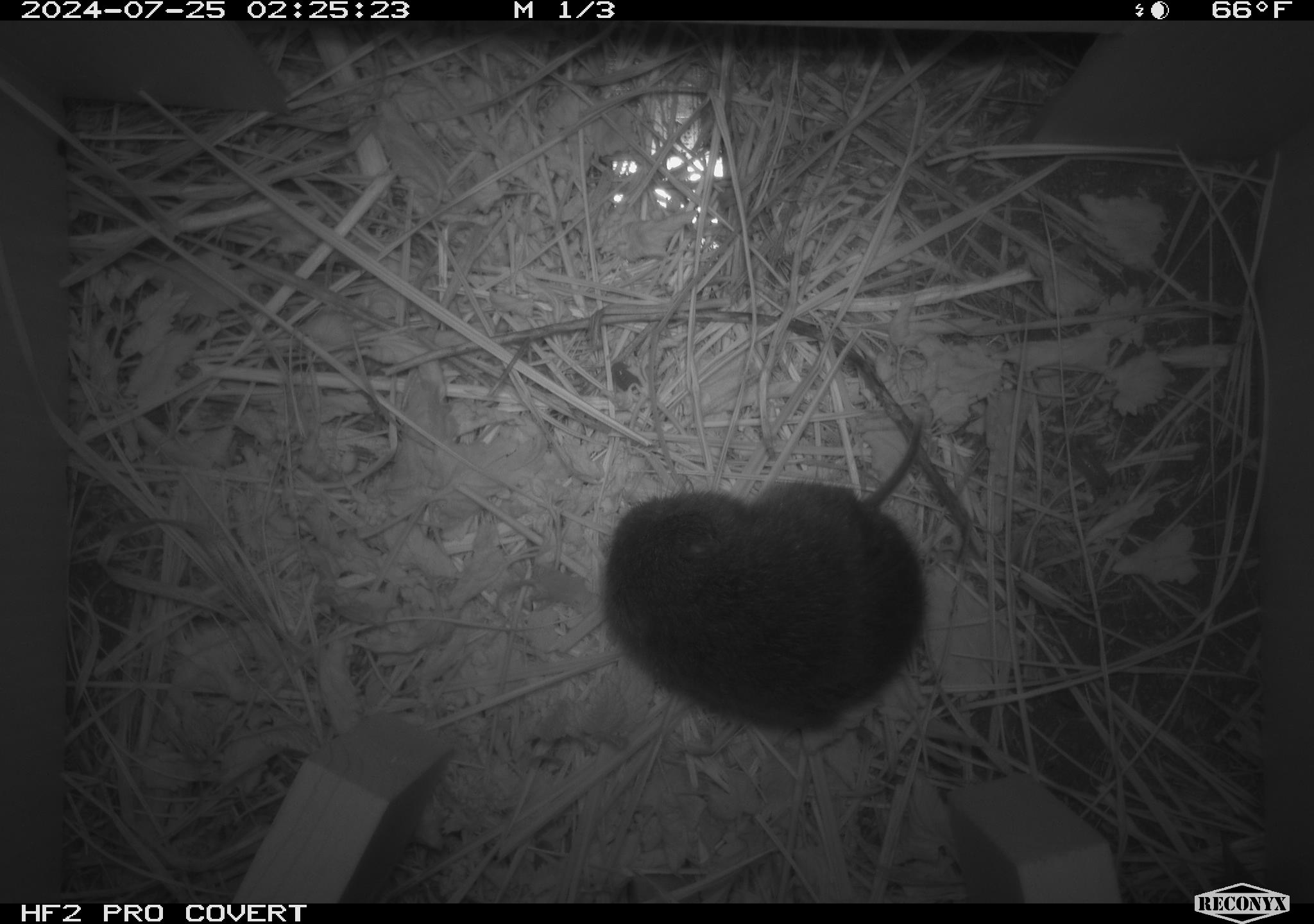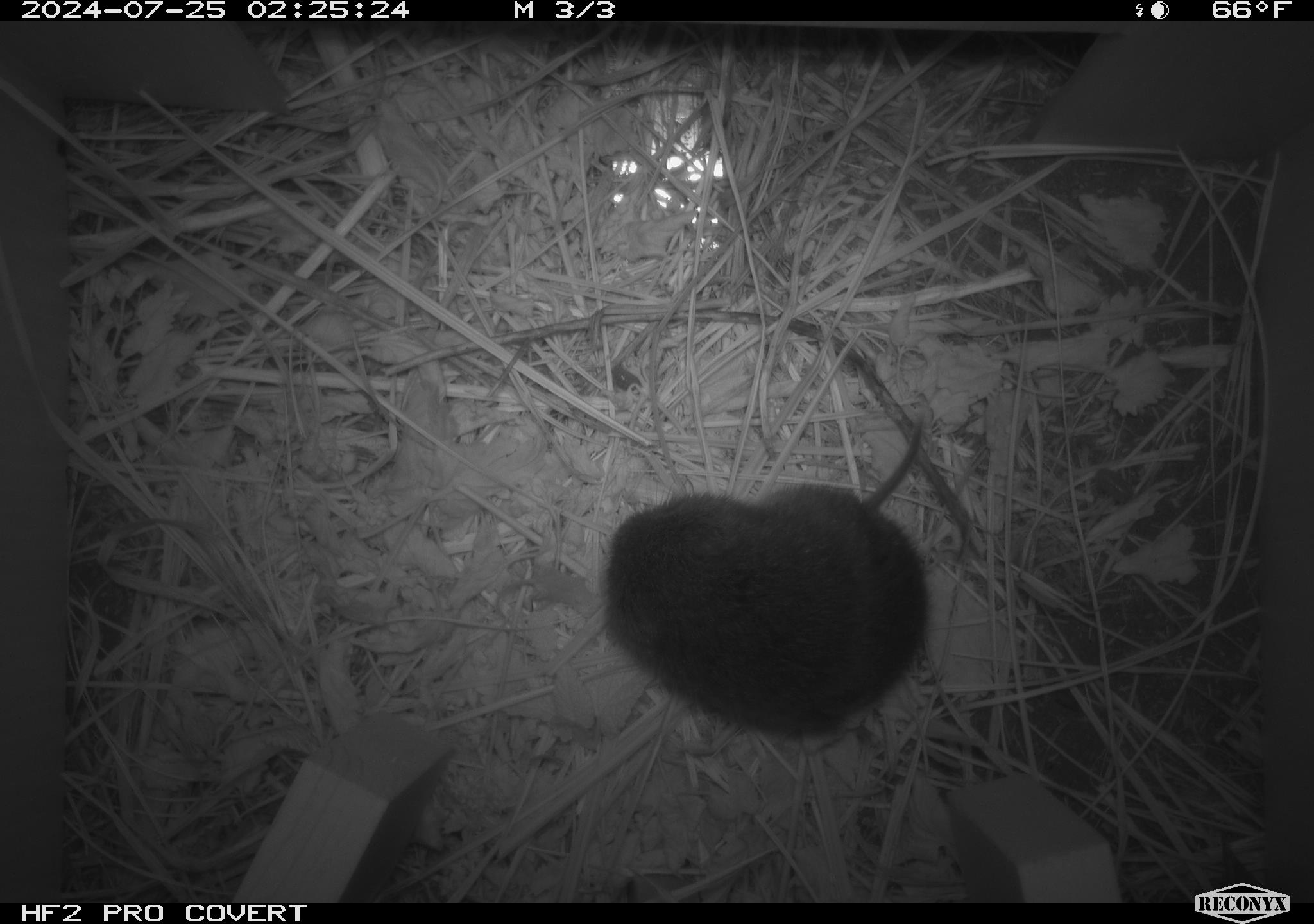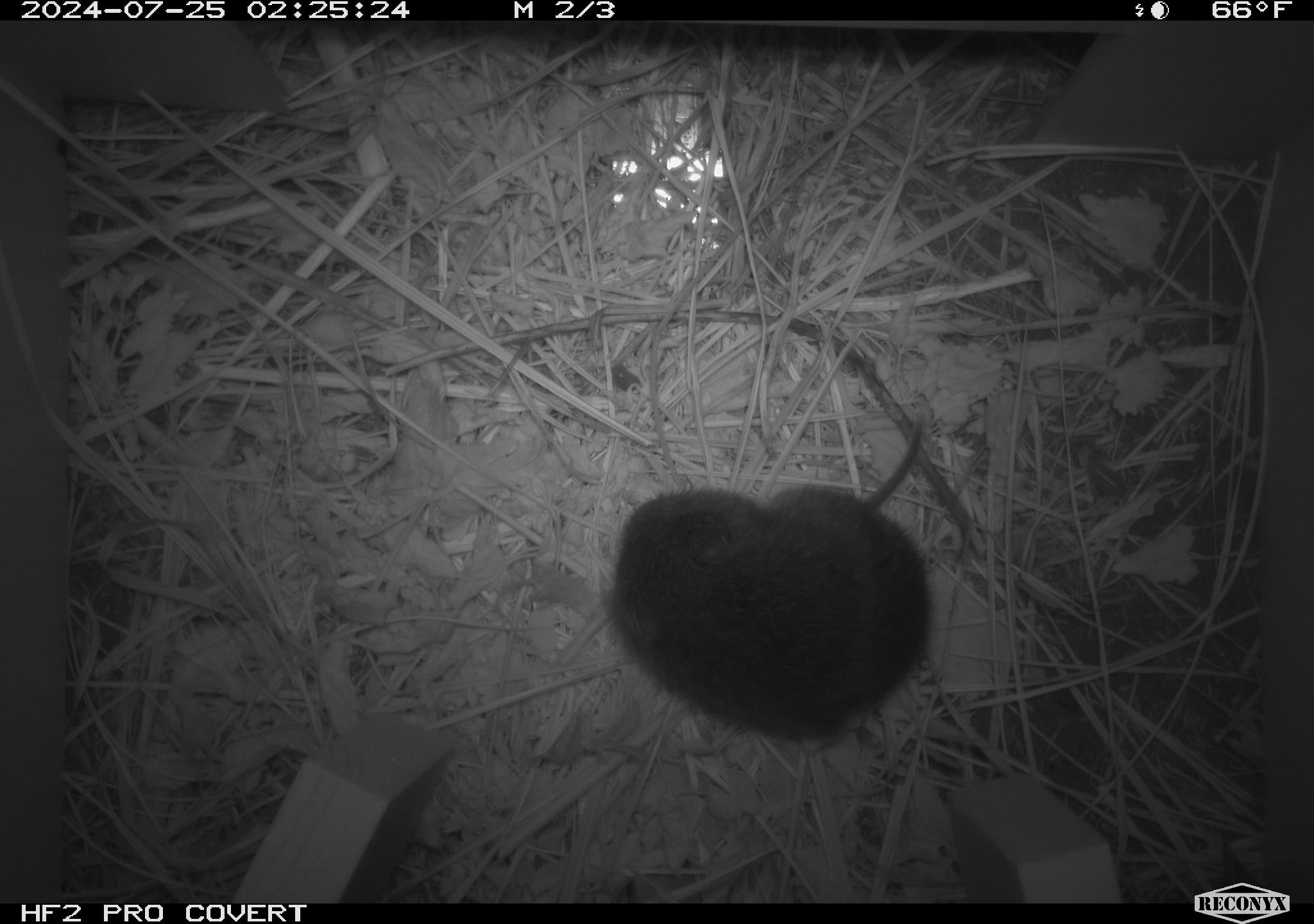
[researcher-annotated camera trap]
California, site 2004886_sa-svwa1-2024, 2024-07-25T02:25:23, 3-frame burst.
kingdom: Animalia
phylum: Chordata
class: Mammalia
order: Rodentia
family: Cricetidae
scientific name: Arvicolinae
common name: voles, lemmings, and muskrats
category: arvicolinae subfamily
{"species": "arvicolinae subfamily (voles, lemmings, and muskrats) (Arvicolinae)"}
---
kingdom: Animalia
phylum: Arthropoda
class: Malacostraca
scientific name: Malacostraca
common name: amphipods, crabs, isopods, krill, lobsters and shrimps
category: malacostracan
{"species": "malacostracan (amphipods, crabs, isopods, krill, lobsters and shrimps) (Malacostraca)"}